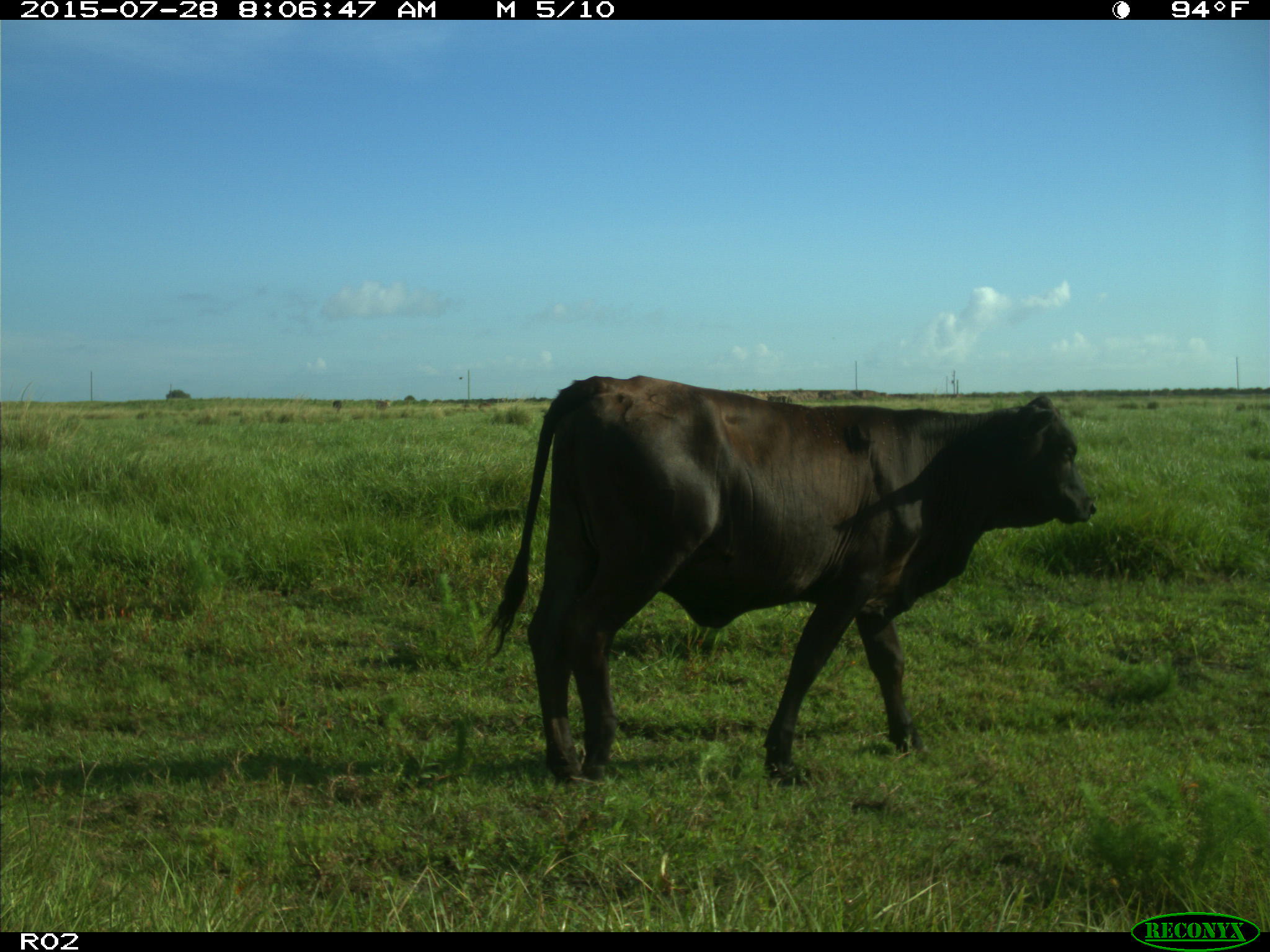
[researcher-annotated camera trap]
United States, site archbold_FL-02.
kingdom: Animalia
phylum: Chordata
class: Mammalia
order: Artiodactyla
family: Bovidae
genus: Bos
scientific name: Bos taurus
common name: domestic cow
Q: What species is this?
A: Bos taurus (domestic cow).